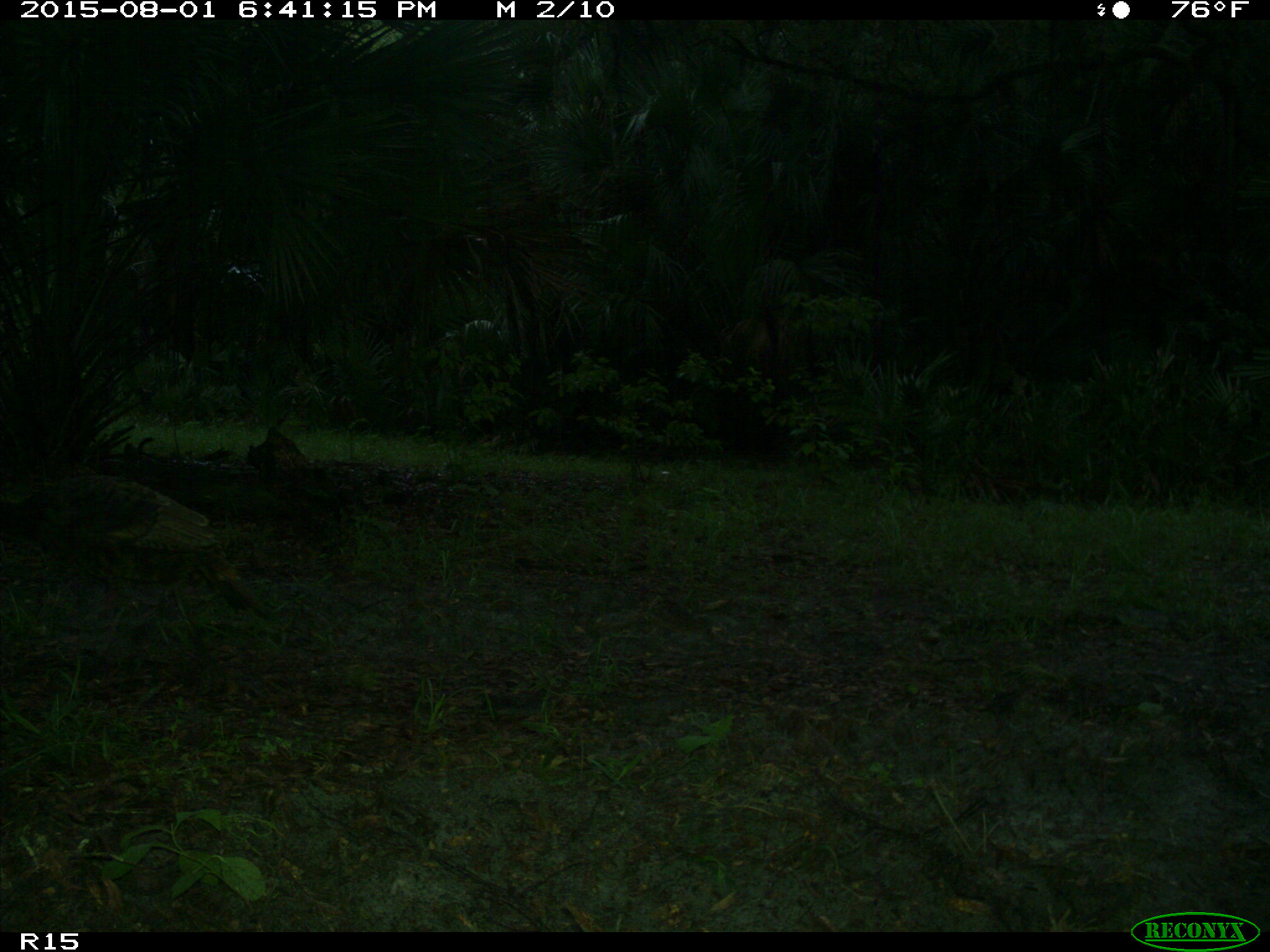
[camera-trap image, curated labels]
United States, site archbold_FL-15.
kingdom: Animalia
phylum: Chordata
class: Aves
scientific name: Aves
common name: birds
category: unidentified bird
Unidentified bird (birds) (Aves).